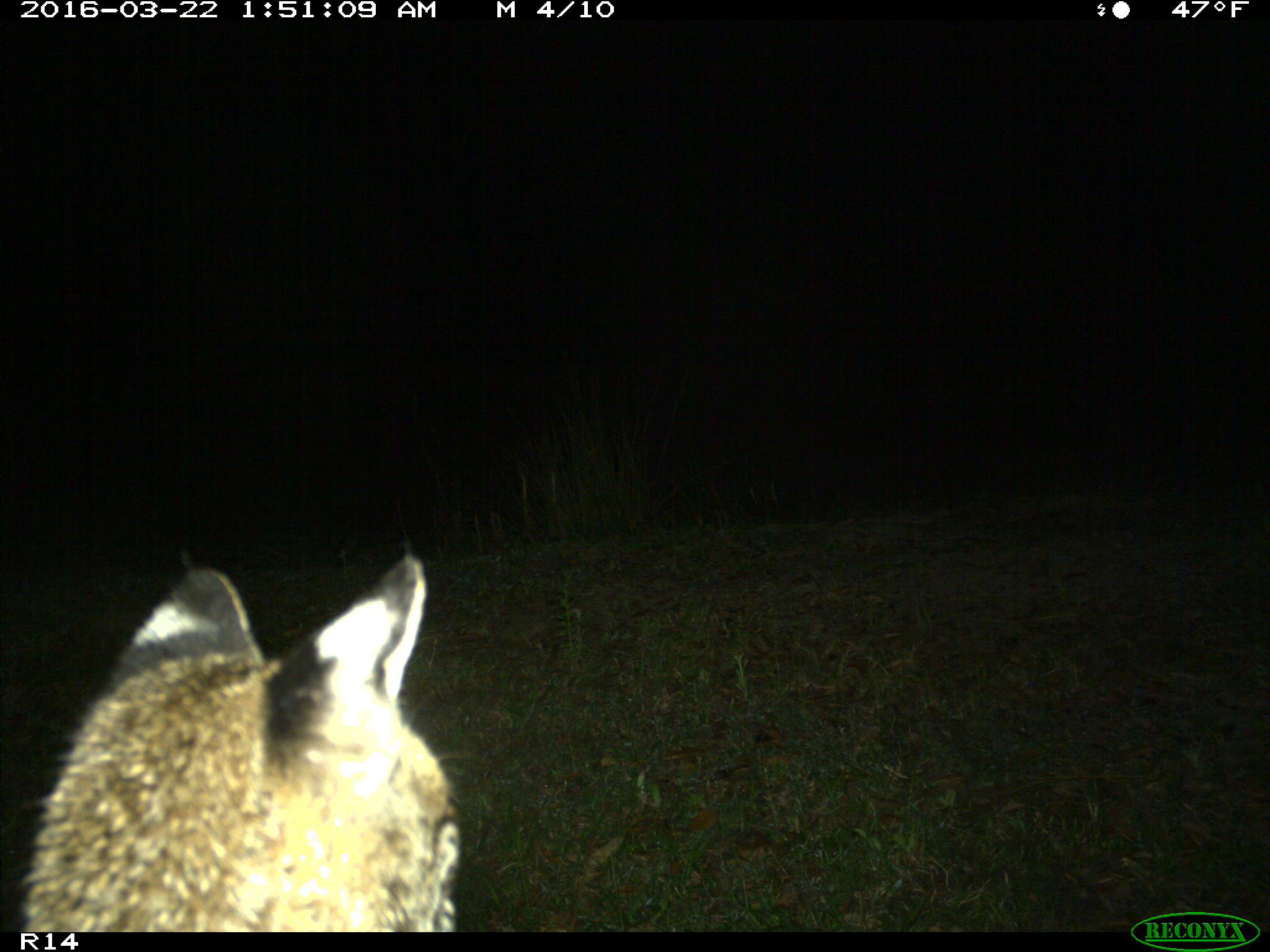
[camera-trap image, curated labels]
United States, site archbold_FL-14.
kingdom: Animalia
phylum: Chordata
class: Mammalia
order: Carnivora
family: Felidae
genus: Lynx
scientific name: Lynx rufus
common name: bobcat